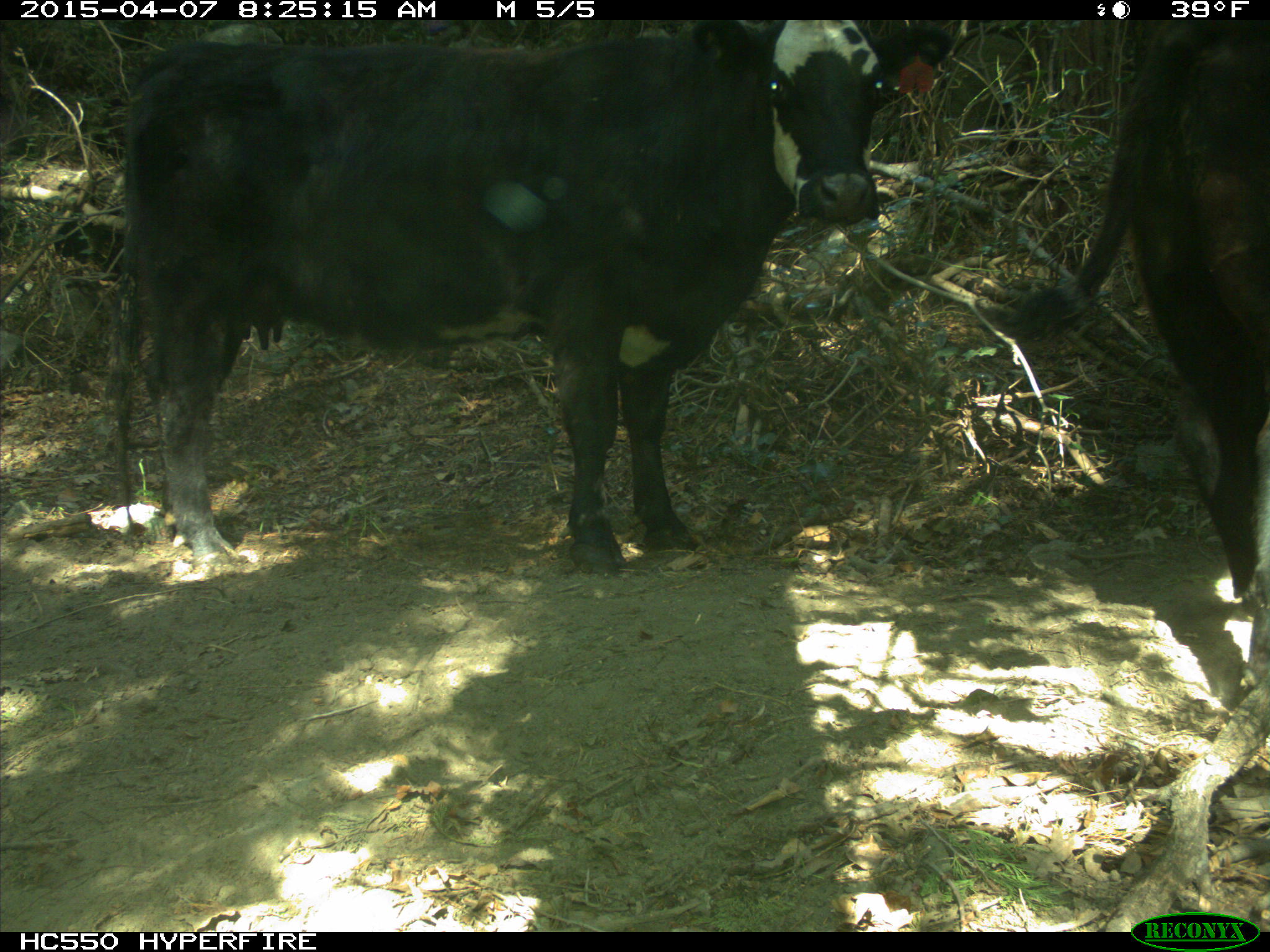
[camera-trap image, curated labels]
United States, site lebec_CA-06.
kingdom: Animalia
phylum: Chordata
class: Mammalia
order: Artiodactyla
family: Bovidae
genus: Bos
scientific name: Bos taurus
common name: domestic cow